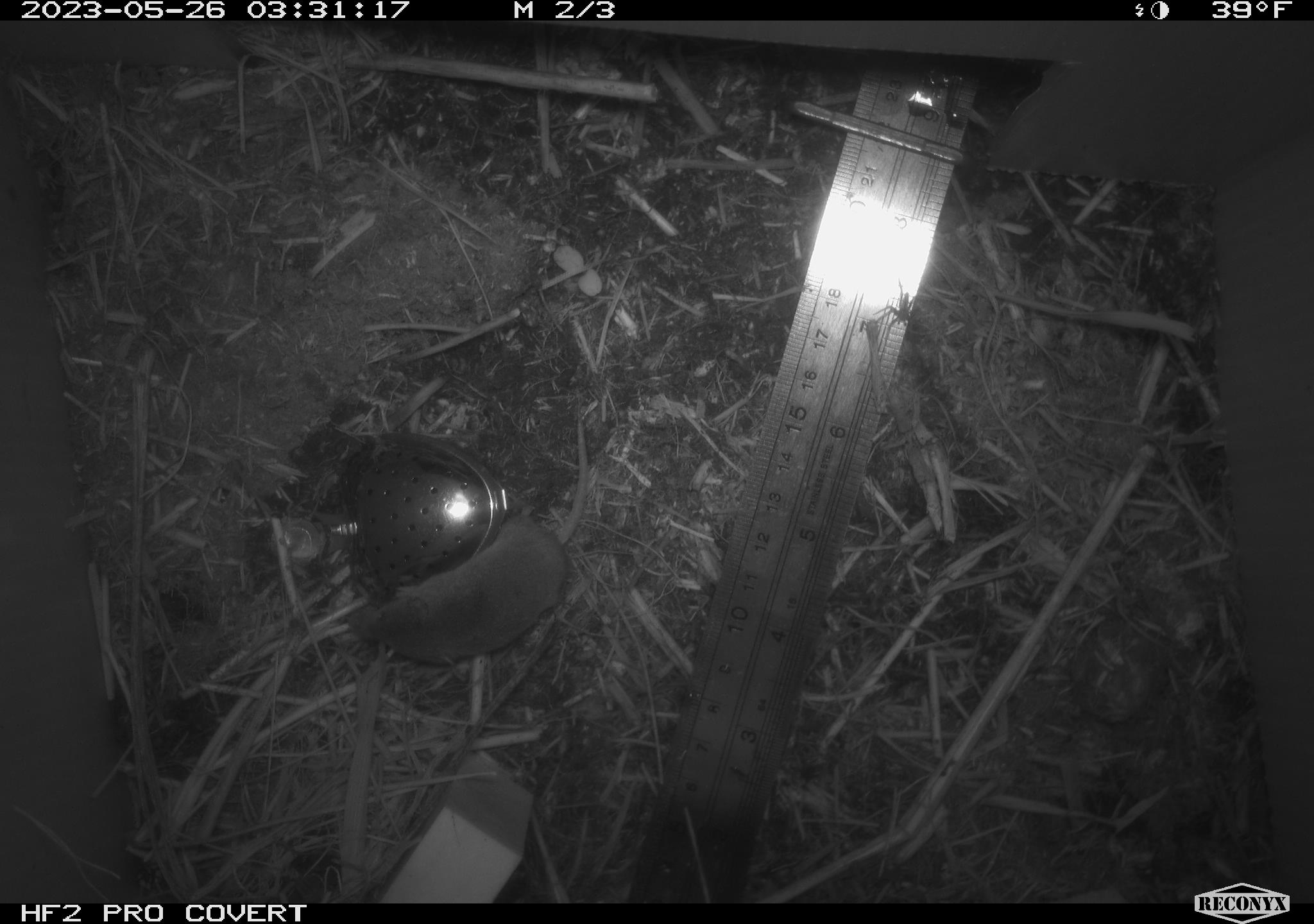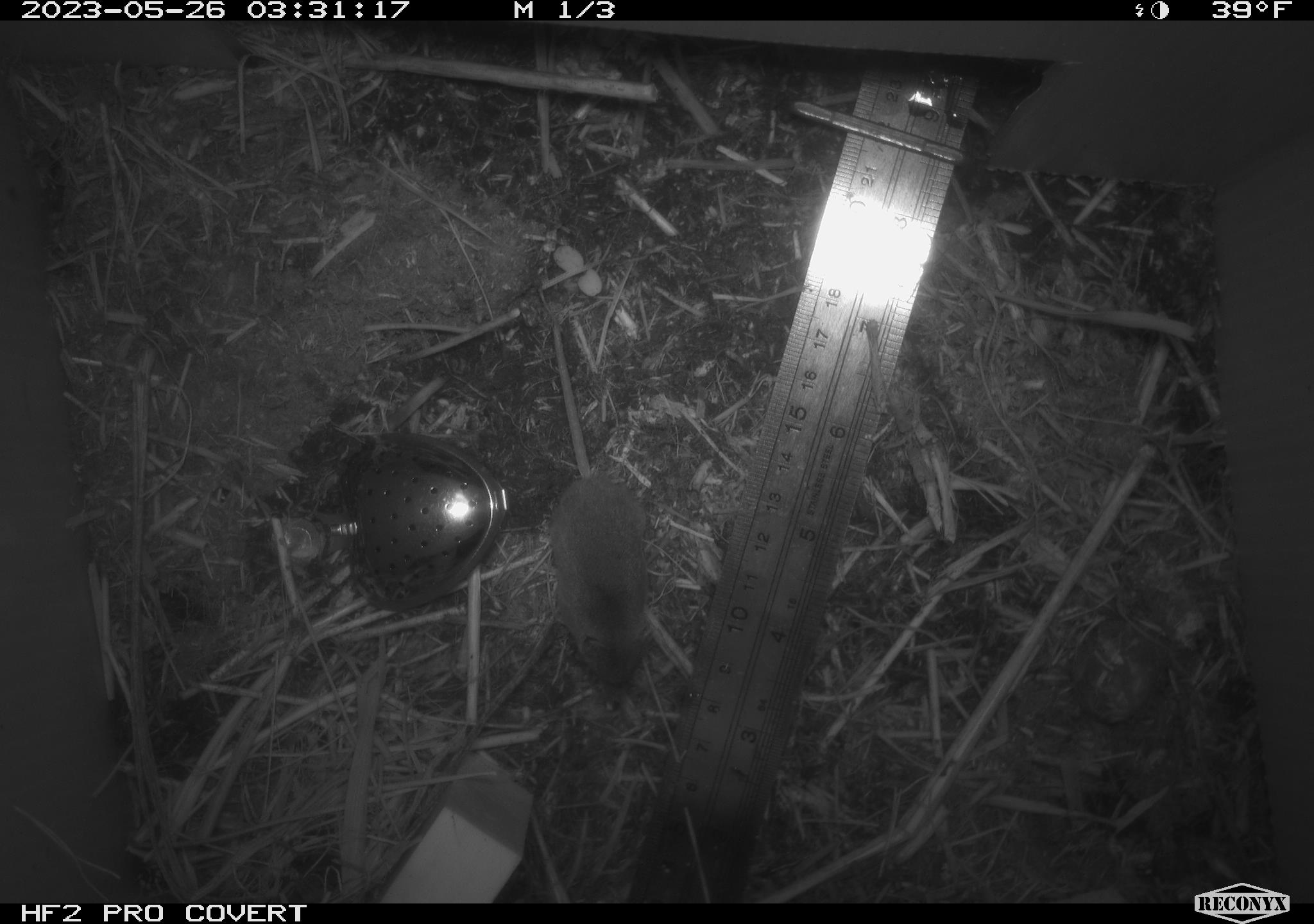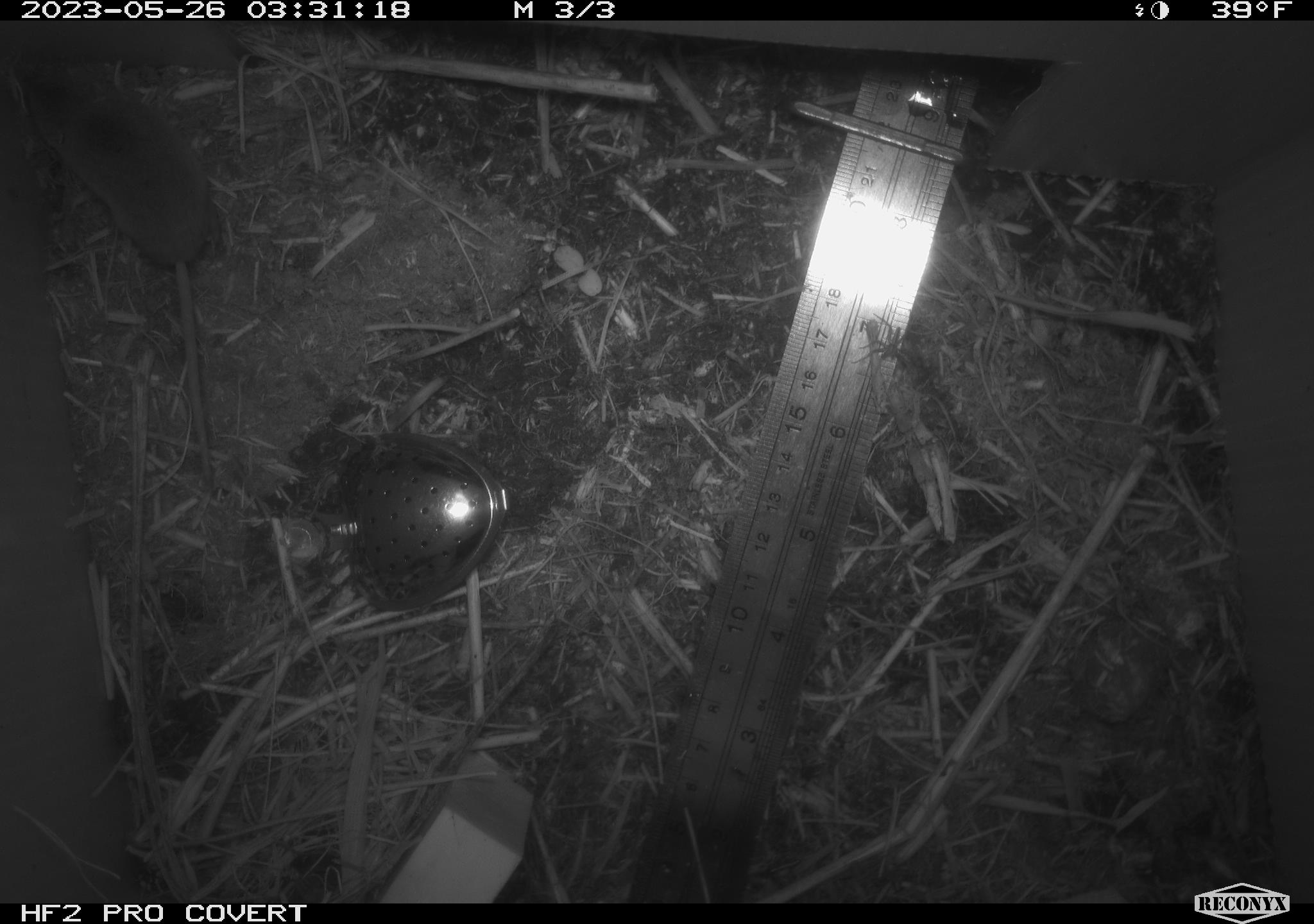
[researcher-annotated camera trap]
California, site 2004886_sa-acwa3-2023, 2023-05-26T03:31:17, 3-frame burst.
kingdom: Animalia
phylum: Chordata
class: Mammalia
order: Eulipotyphla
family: Soricidae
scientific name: Soricidae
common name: shrews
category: soricidae family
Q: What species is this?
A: Soricidae family (shrews) (Soricidae).